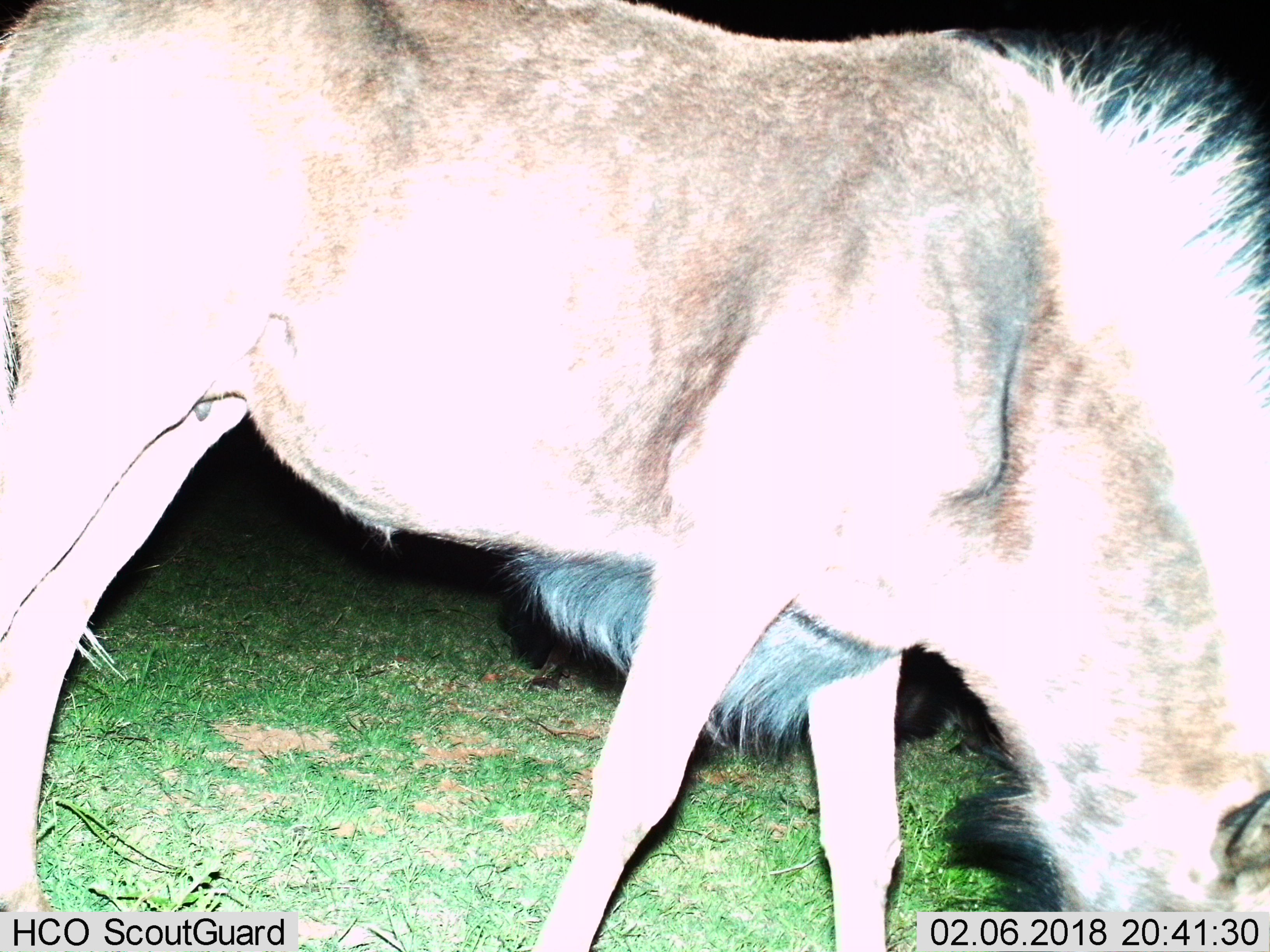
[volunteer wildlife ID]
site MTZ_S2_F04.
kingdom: Animalia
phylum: Chordata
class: Mammalia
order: Artiodactyla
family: Bovidae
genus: Connochaetes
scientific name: Connochaetes gnou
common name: black wildebeest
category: wildebeestblack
Wildebeestblack (black wildebeest) (Connochaetes gnou), count 1. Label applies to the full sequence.